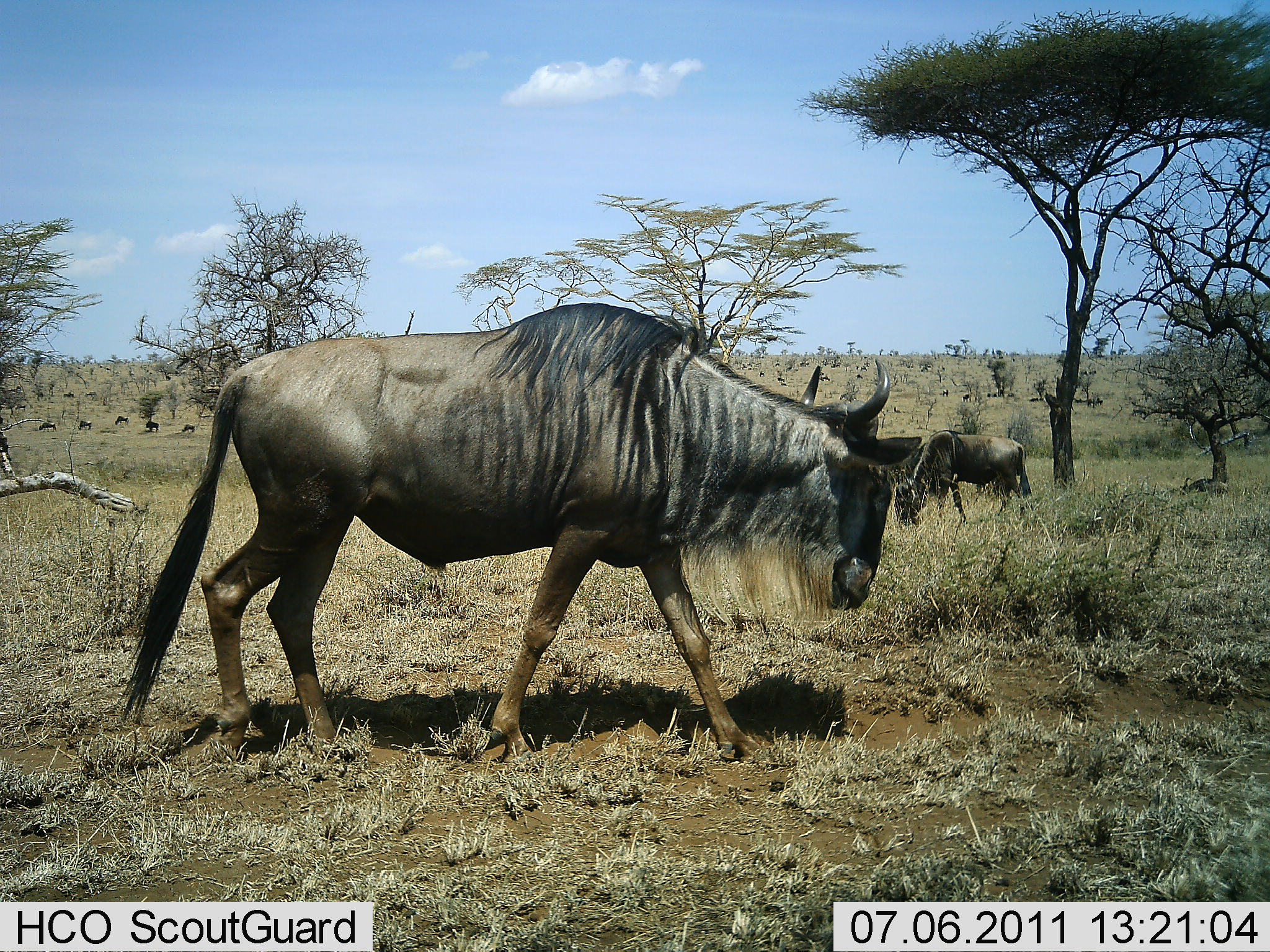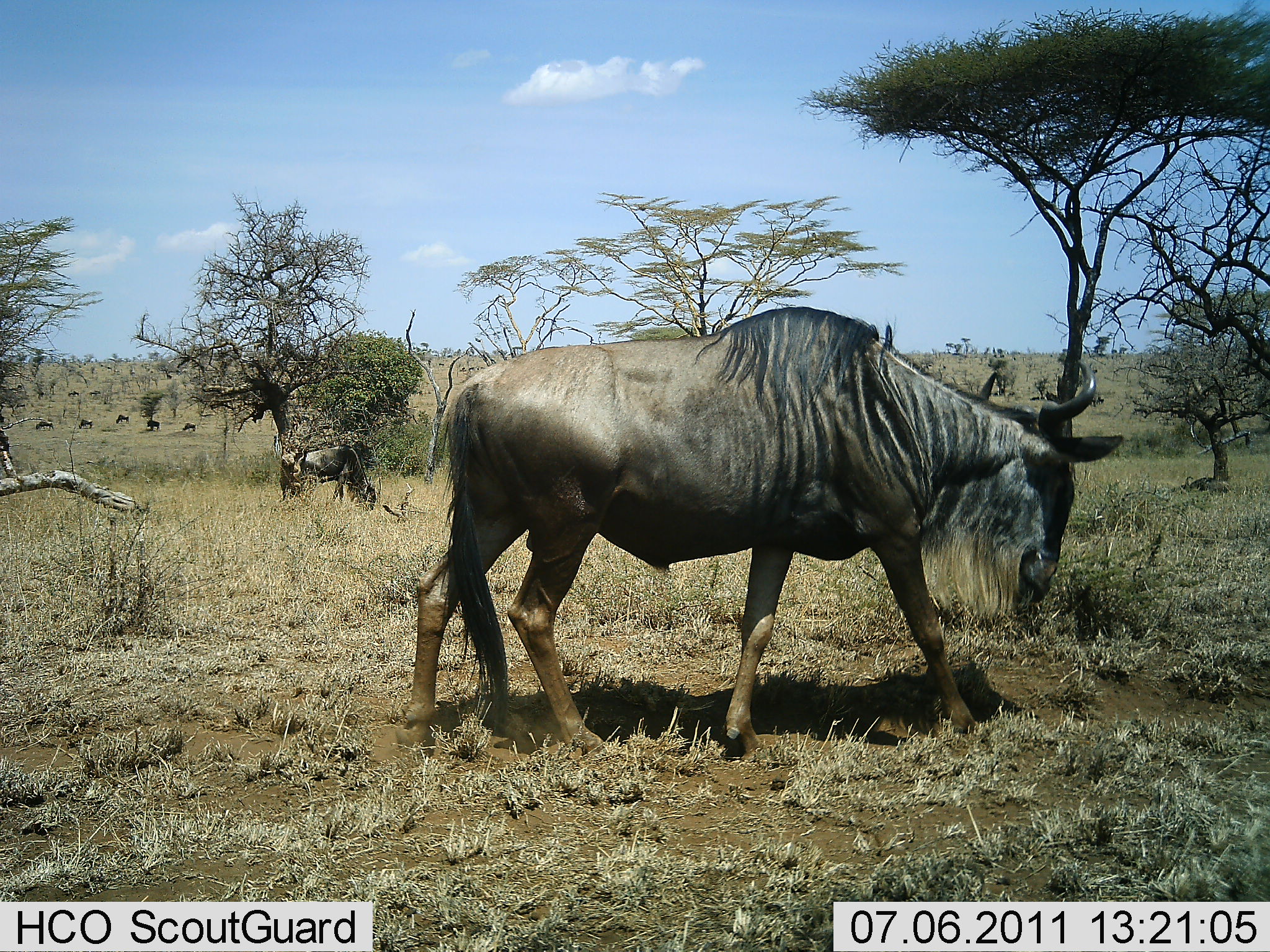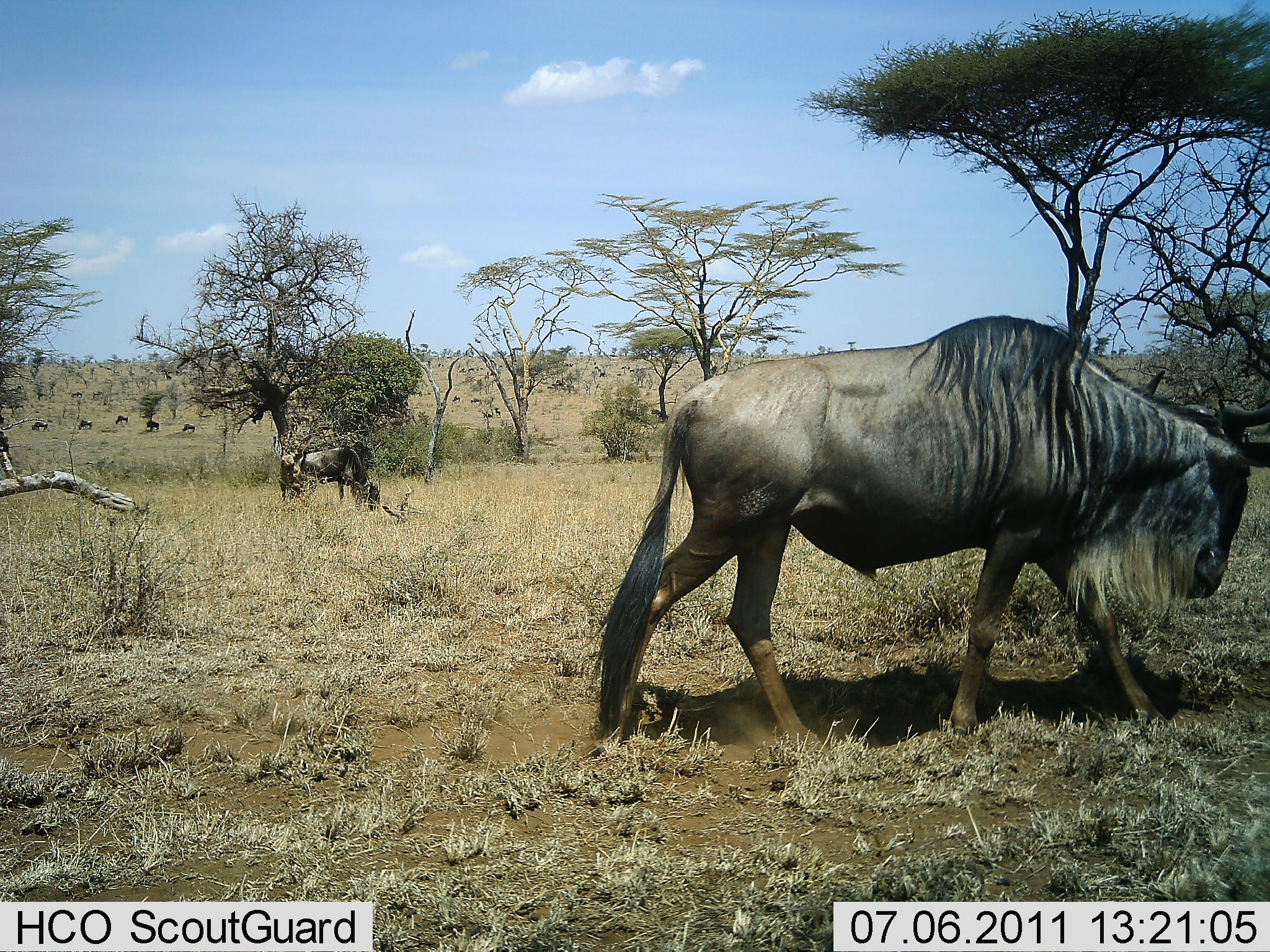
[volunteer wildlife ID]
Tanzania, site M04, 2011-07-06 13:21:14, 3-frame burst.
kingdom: Animalia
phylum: Chordata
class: Mammalia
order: Artiodactyla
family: Bovidae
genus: Connochaetes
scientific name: Connochaetes taurinus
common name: blue wildebeest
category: wildebeest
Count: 8.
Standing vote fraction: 50%.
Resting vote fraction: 0%.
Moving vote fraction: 90%.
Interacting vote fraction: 0%.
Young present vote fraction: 0%.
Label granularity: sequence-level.